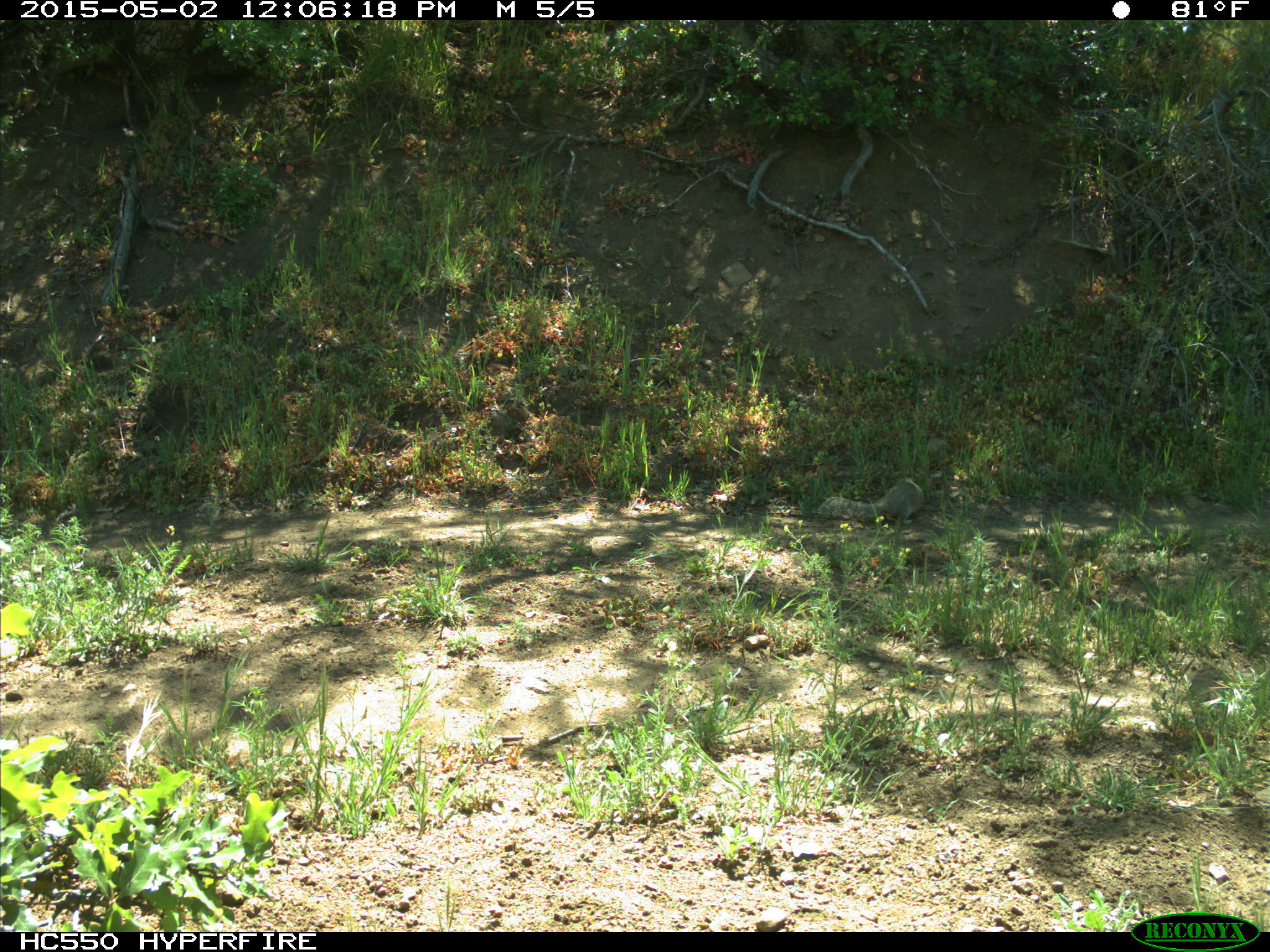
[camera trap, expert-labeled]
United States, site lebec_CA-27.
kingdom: Animalia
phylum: Chordata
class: Mammalia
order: Rodentia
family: Sciuridae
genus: Otospermophilus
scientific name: Otospermophilus beecheyi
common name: california ground squirrel